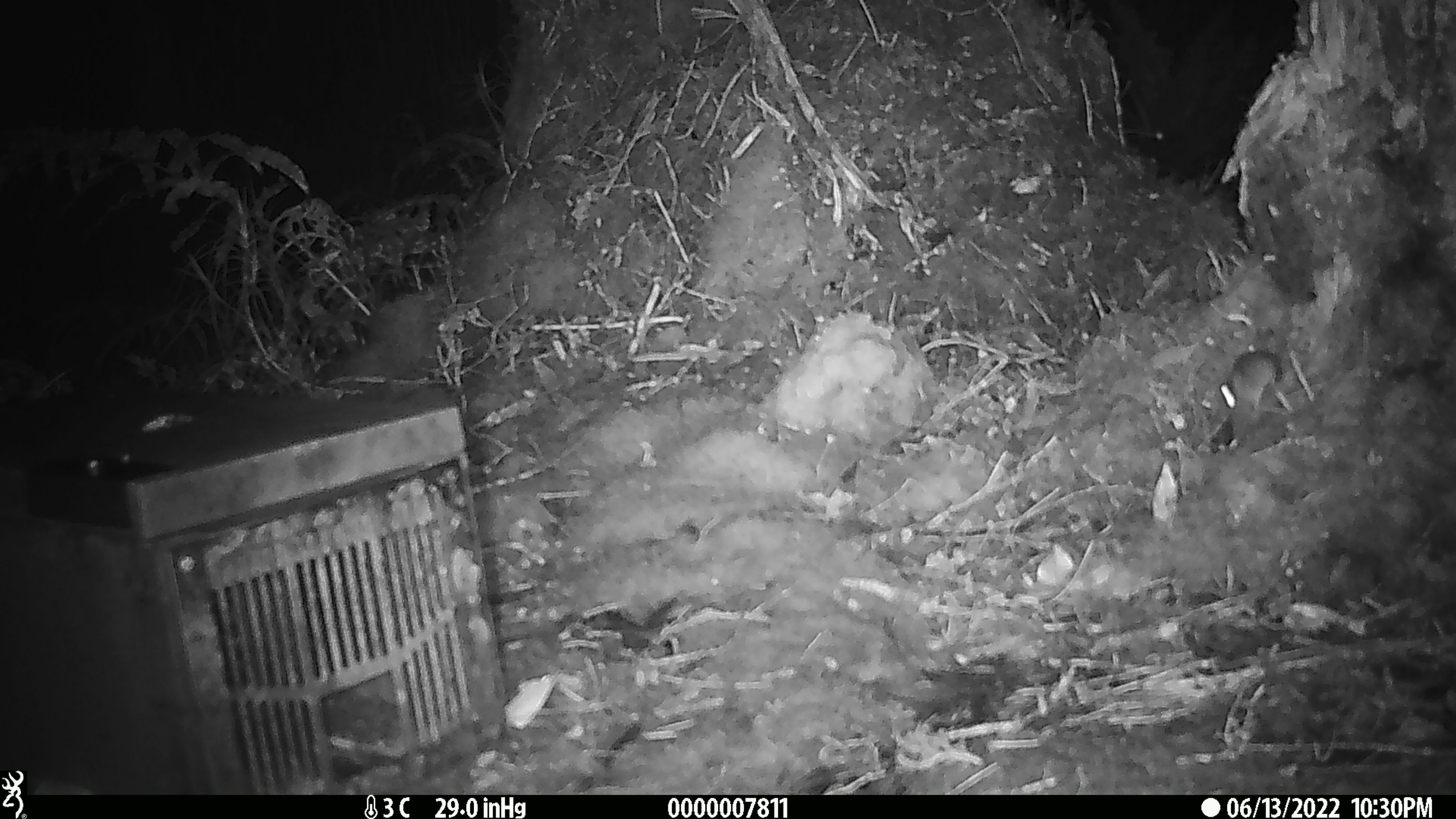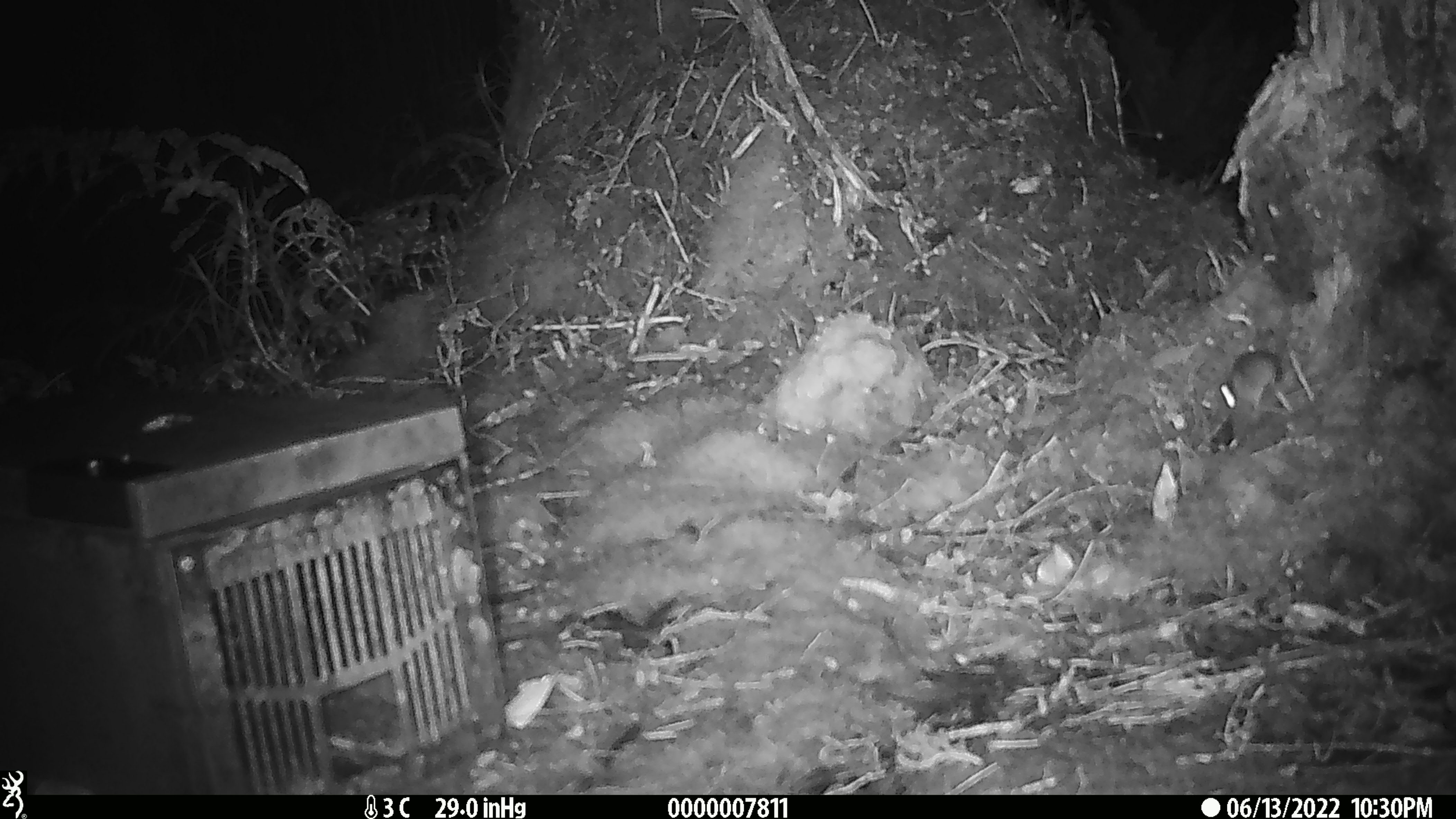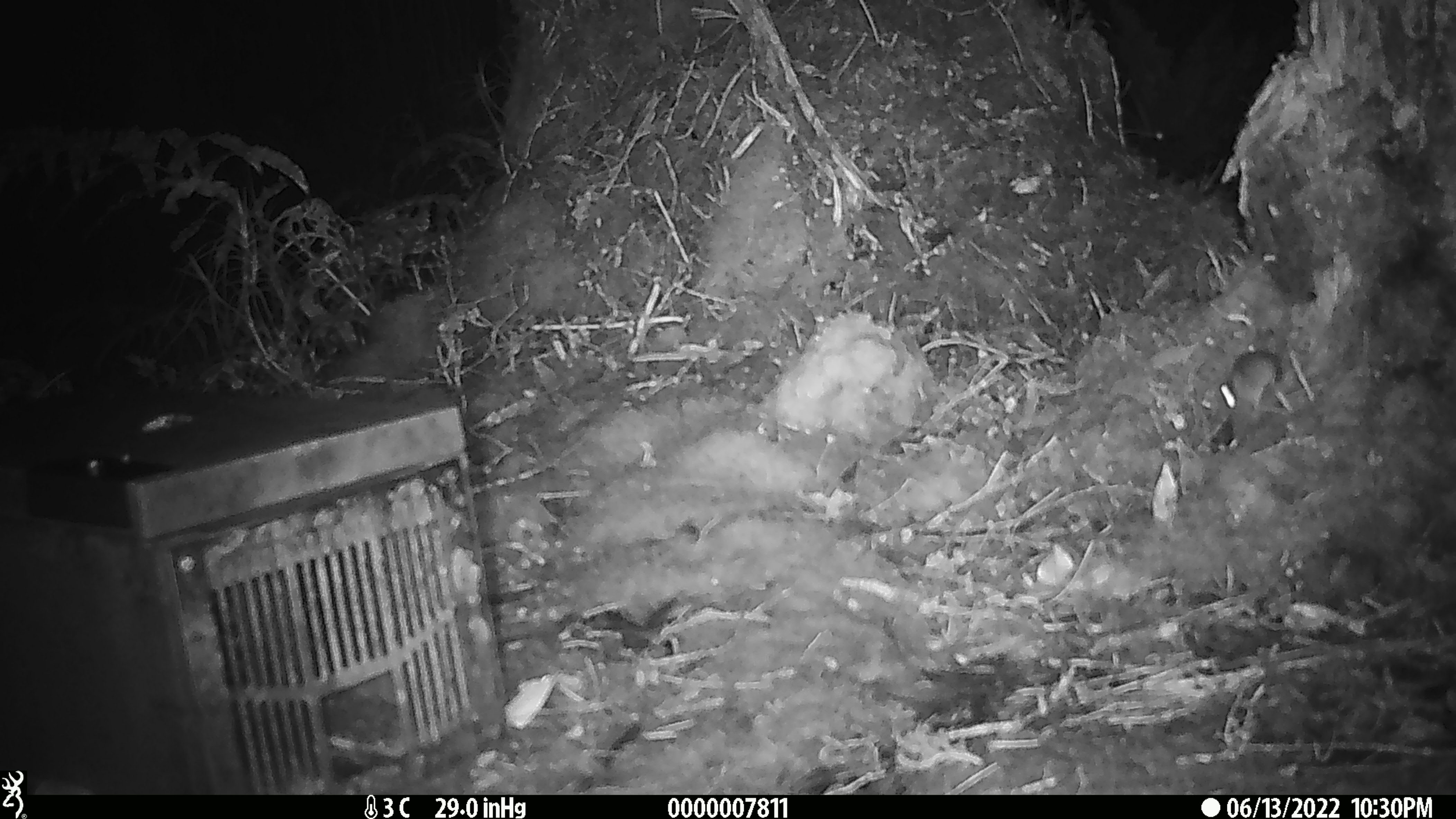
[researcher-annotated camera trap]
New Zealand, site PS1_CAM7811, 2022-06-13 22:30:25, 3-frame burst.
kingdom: Animalia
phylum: Chordata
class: Mammalia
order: Rodentia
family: Muridae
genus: Mus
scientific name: Mus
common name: mouse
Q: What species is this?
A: Mouse (Mus).